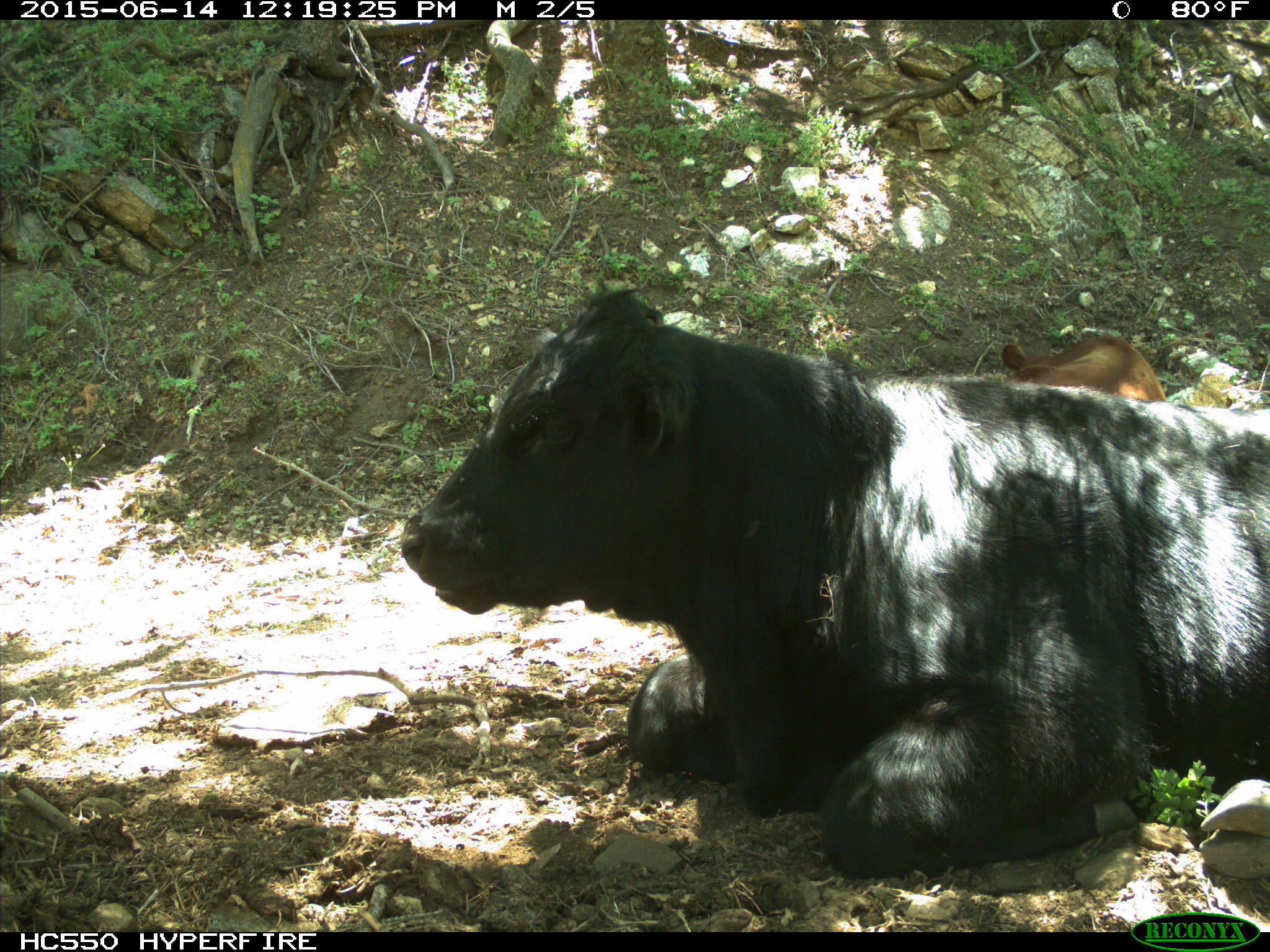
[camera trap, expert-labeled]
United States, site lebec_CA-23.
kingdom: Animalia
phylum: Chordata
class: Mammalia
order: Artiodactyla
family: Bovidae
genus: Bos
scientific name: Bos taurus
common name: domestic cow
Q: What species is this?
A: Bos taurus (domestic cow).